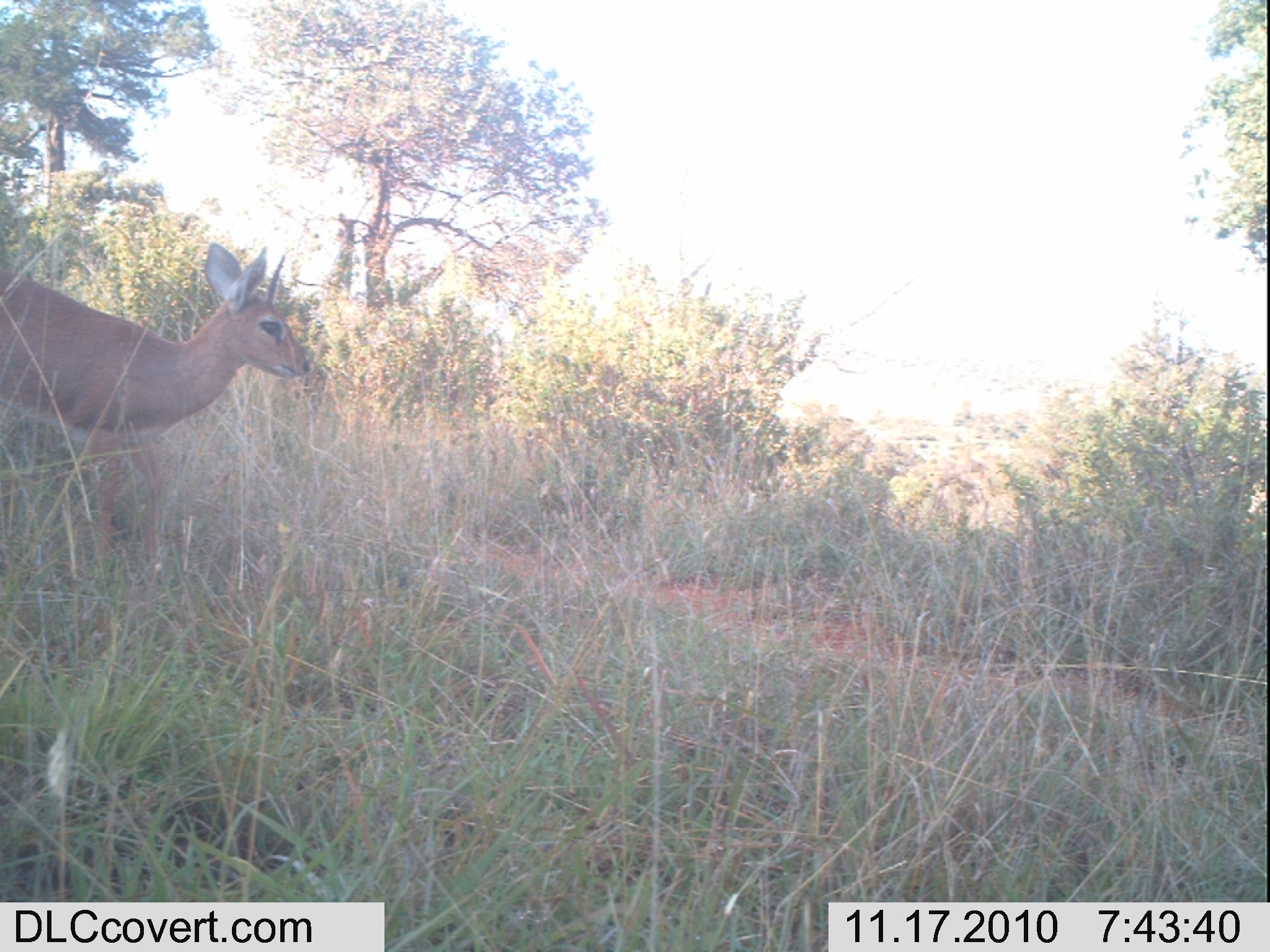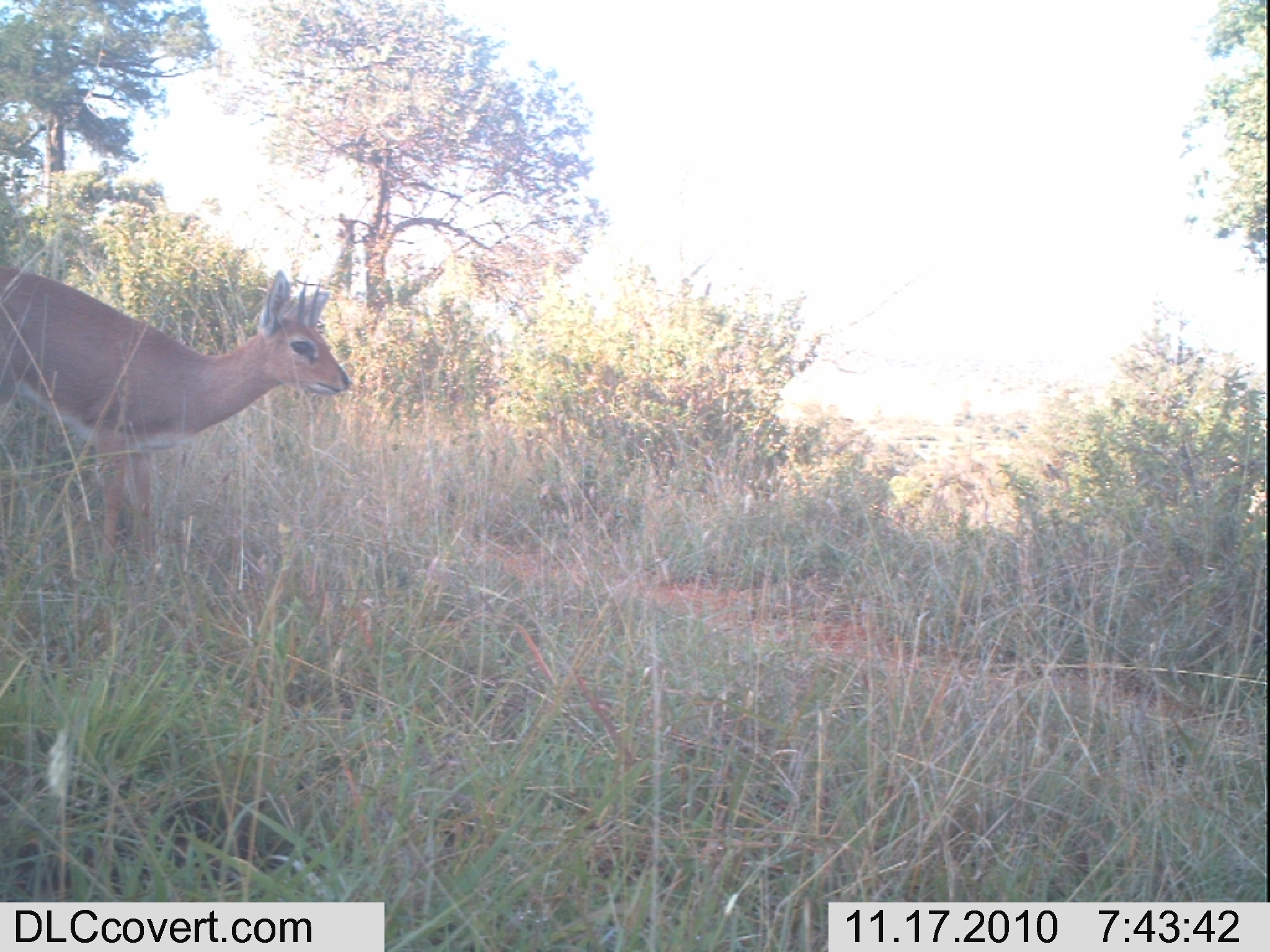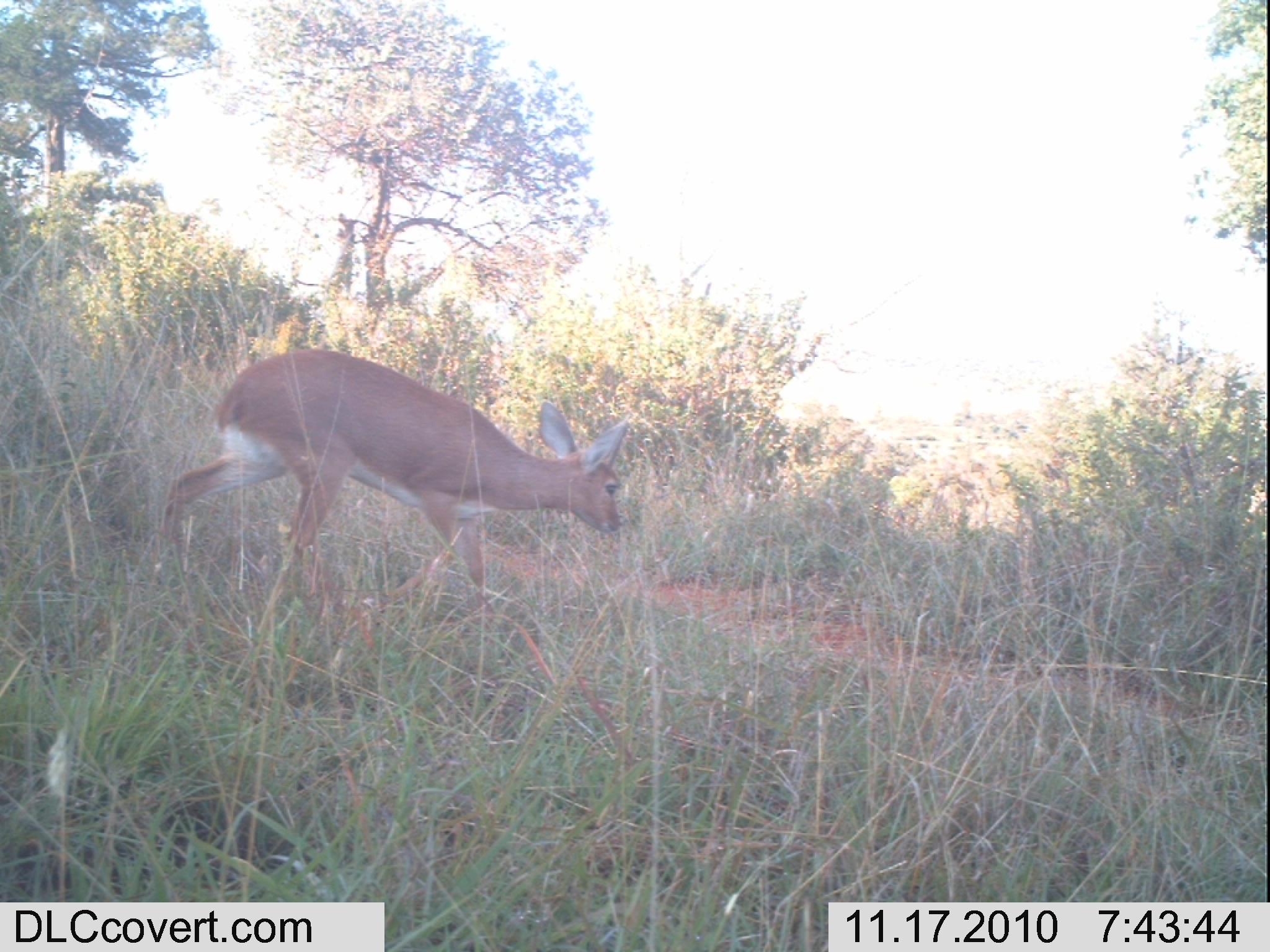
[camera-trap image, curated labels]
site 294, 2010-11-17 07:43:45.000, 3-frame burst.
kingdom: Animalia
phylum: Chordata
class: Mammalia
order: Artiodactyla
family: Bovidae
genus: Raphicerus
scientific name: Raphicerus campestris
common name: steenbok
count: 1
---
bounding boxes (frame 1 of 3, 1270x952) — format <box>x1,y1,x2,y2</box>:
raphicerus campestris: <box>0,239,311,579</box>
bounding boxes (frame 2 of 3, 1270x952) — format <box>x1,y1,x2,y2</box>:
raphicerus campestris: <box>0,265,354,585</box>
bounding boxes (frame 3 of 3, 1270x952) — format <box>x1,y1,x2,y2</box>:
raphicerus campestris: <box>156,347,631,627</box>